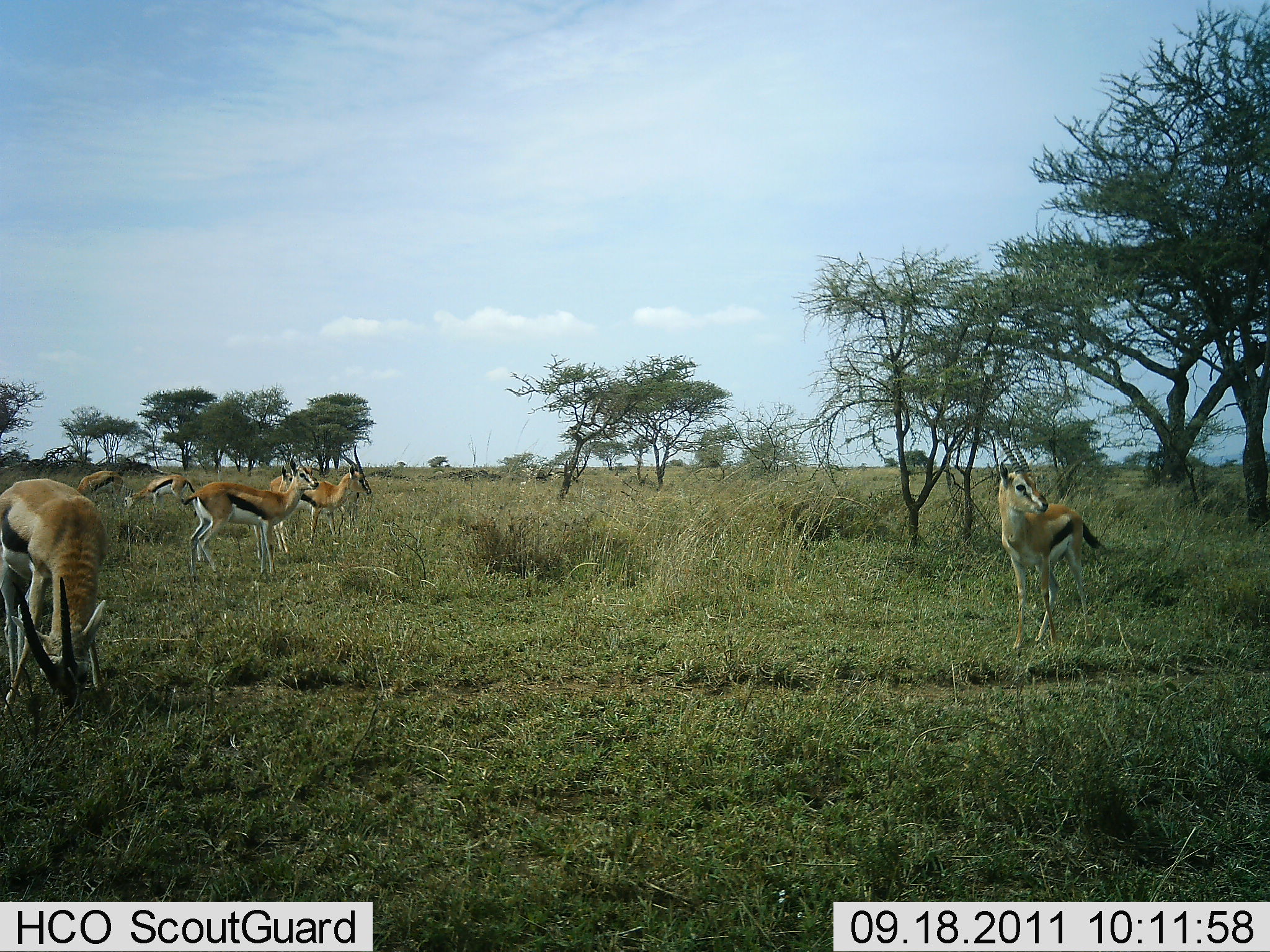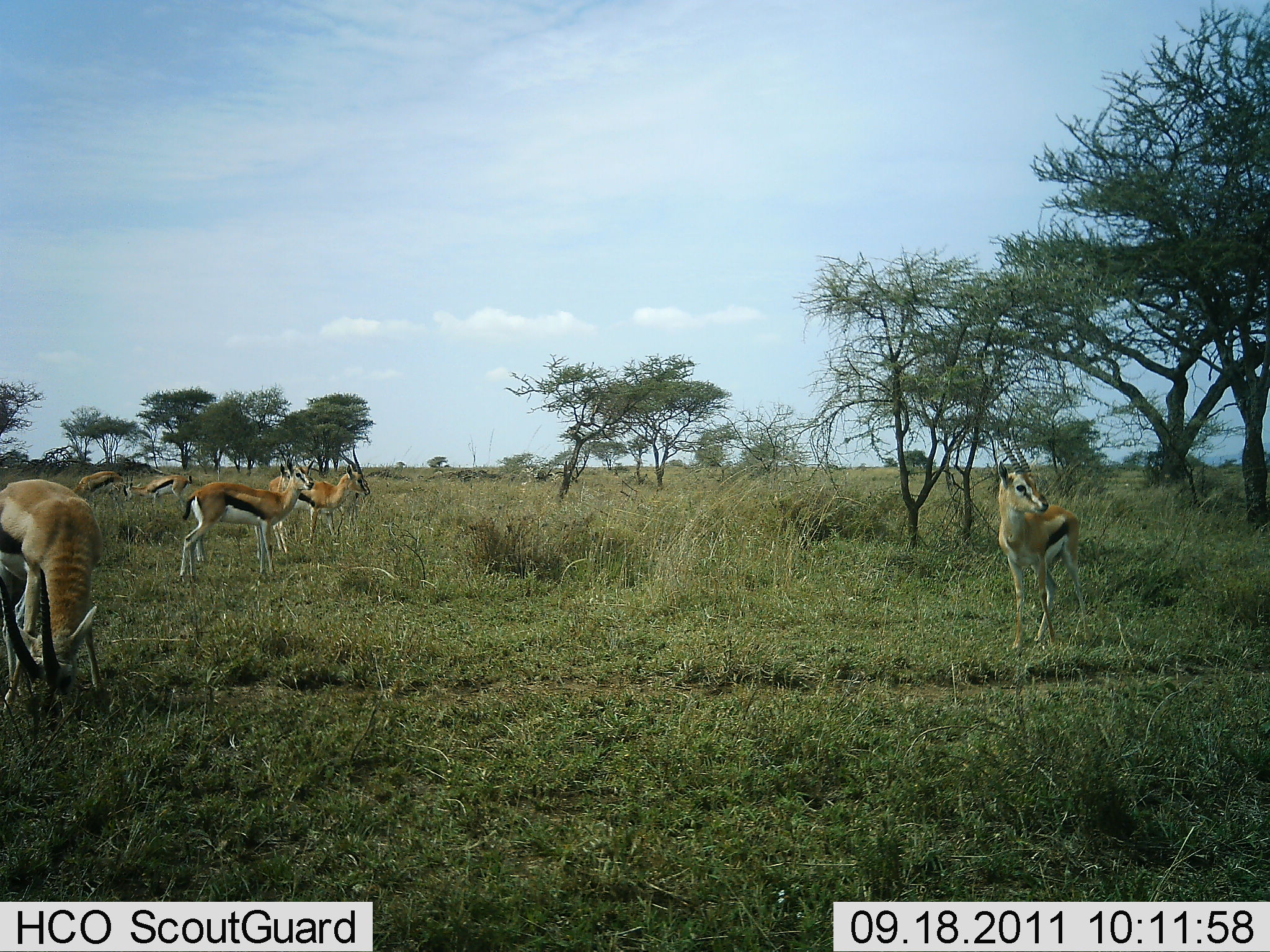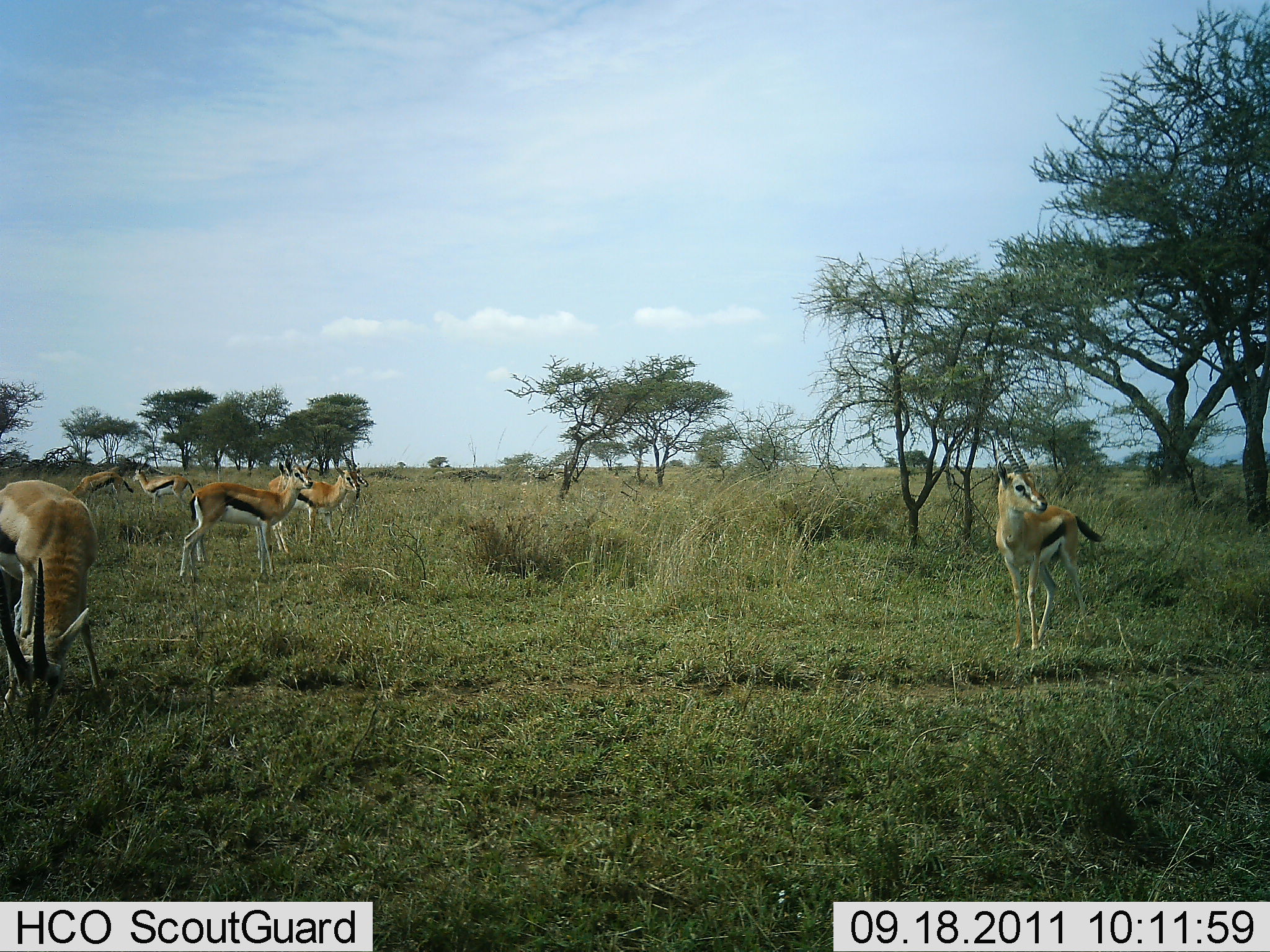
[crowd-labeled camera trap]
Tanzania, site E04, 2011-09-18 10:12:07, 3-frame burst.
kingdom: Animalia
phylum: Chordata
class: Mammalia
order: Artiodactyla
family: Bovidae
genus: Eudorcas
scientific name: Eudorcas thomsonii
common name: thomson's gazelle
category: gazellethomsons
Gazellethomsons (thomson's gazelle) (Eudorcas thomsonii), count 6. Behavior (volunteer vote fractions): standing 67%, resting 0%, moving 42%, interacting 8%. Young present (vote fraction): 0%. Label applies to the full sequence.